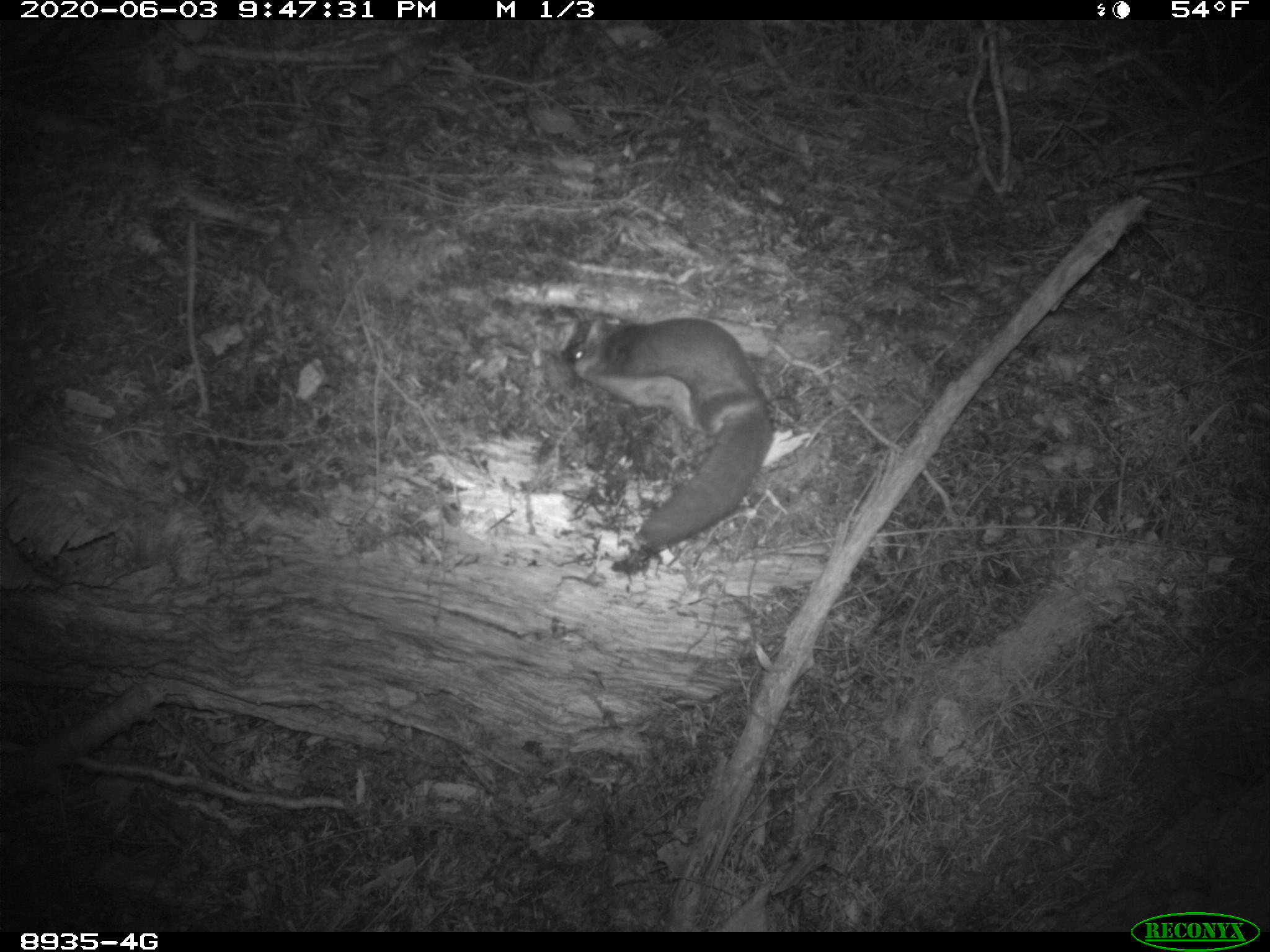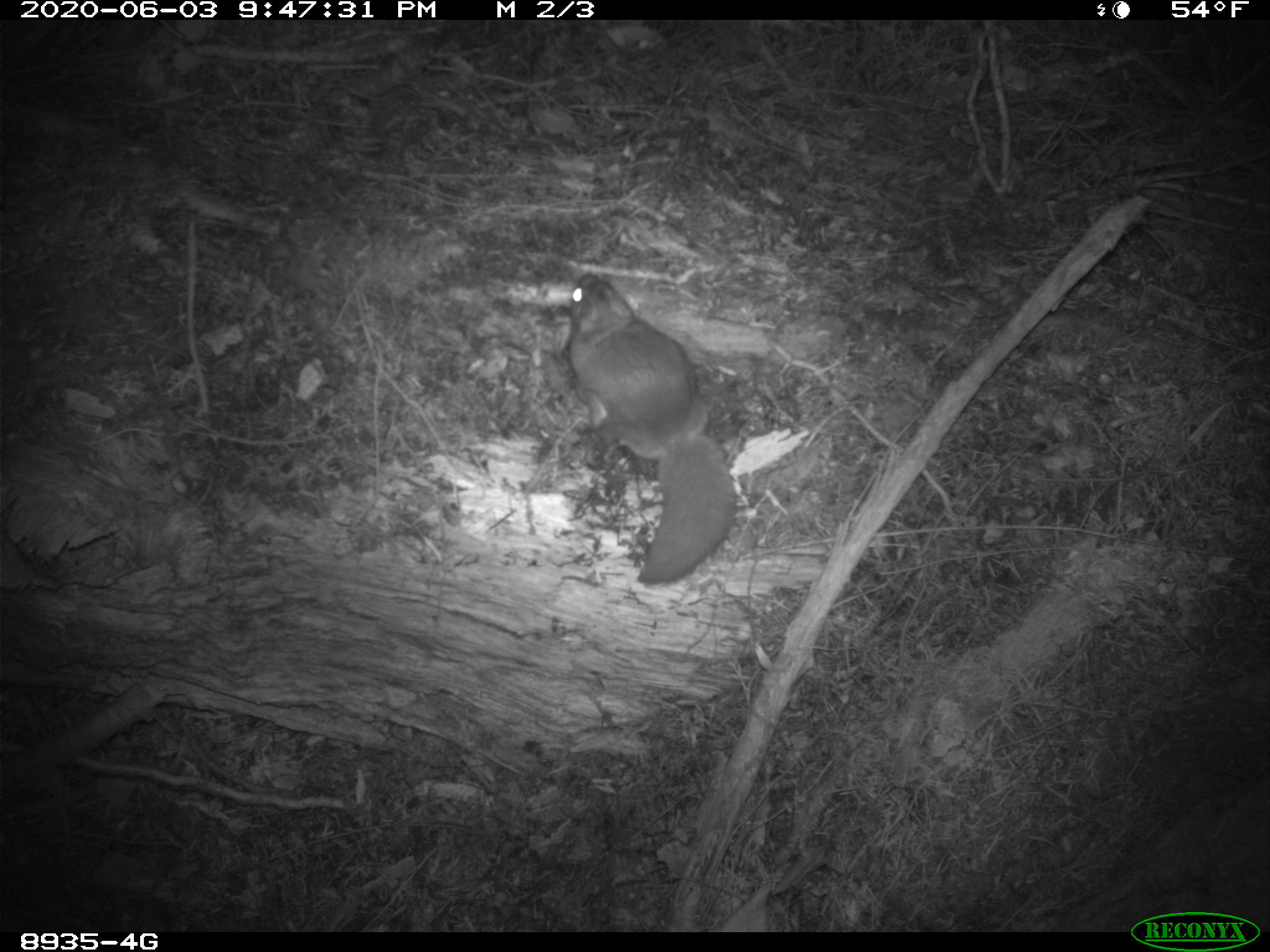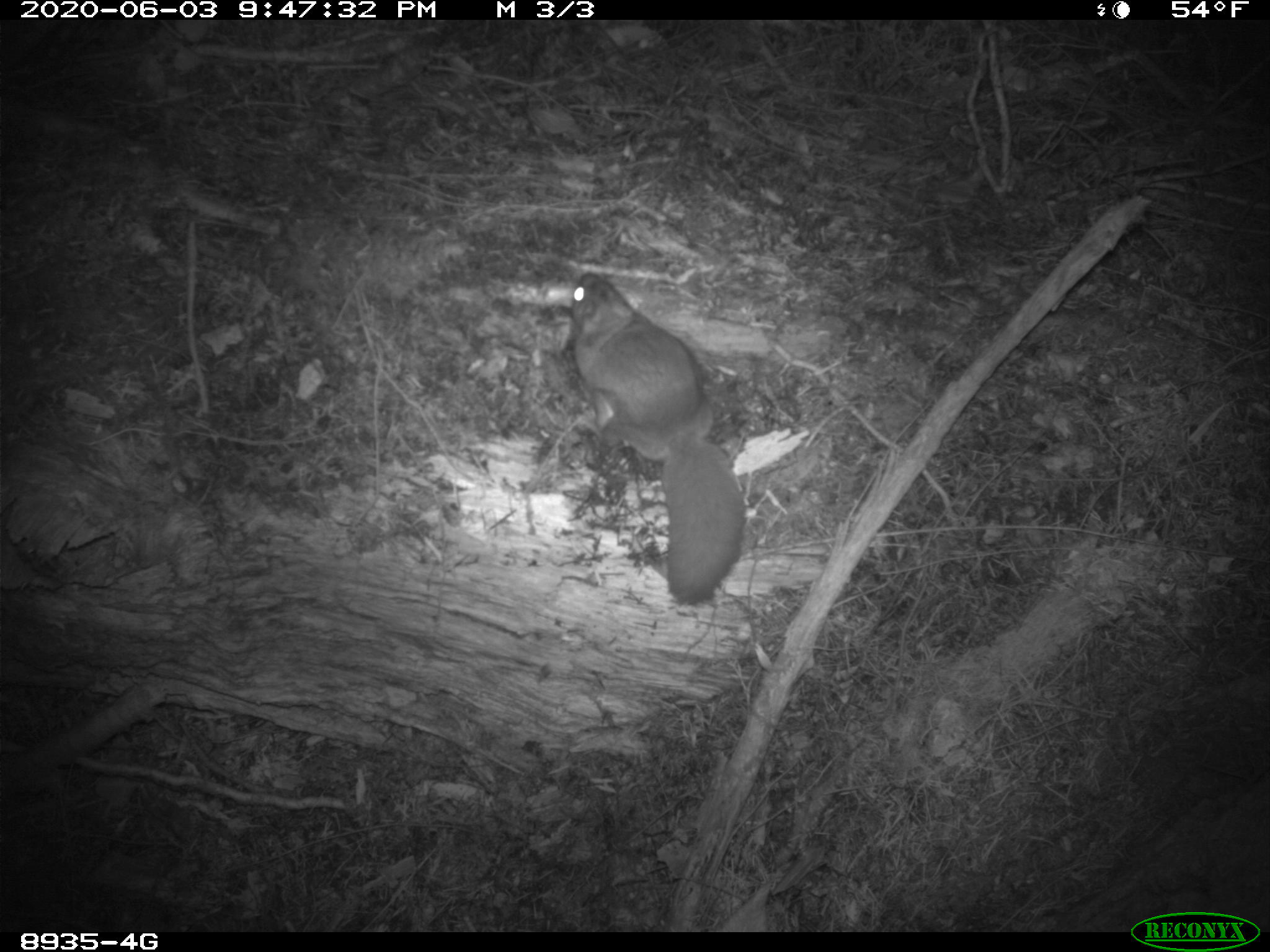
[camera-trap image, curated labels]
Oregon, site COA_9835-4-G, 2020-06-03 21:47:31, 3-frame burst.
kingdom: Animalia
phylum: Chordata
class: Mammalia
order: Rodentia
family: Sciuridae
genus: Glaucomys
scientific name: Glaucomys oregonensis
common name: humboldt's flying squirrel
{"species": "humboldt's flying squirrel (Glaucomys oregonensis)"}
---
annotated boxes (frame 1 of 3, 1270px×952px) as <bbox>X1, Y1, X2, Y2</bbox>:
humboldt's flying squirrel: <bbox>564, 305, 780, 568</bbox>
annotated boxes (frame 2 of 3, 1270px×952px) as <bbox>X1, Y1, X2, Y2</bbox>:
humboldt's flying squirrel: <bbox>558, 264, 747, 595</bbox>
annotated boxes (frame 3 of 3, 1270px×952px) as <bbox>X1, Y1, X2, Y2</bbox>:
humboldt's flying squirrel: <bbox>563, 259, 758, 612</bbox>